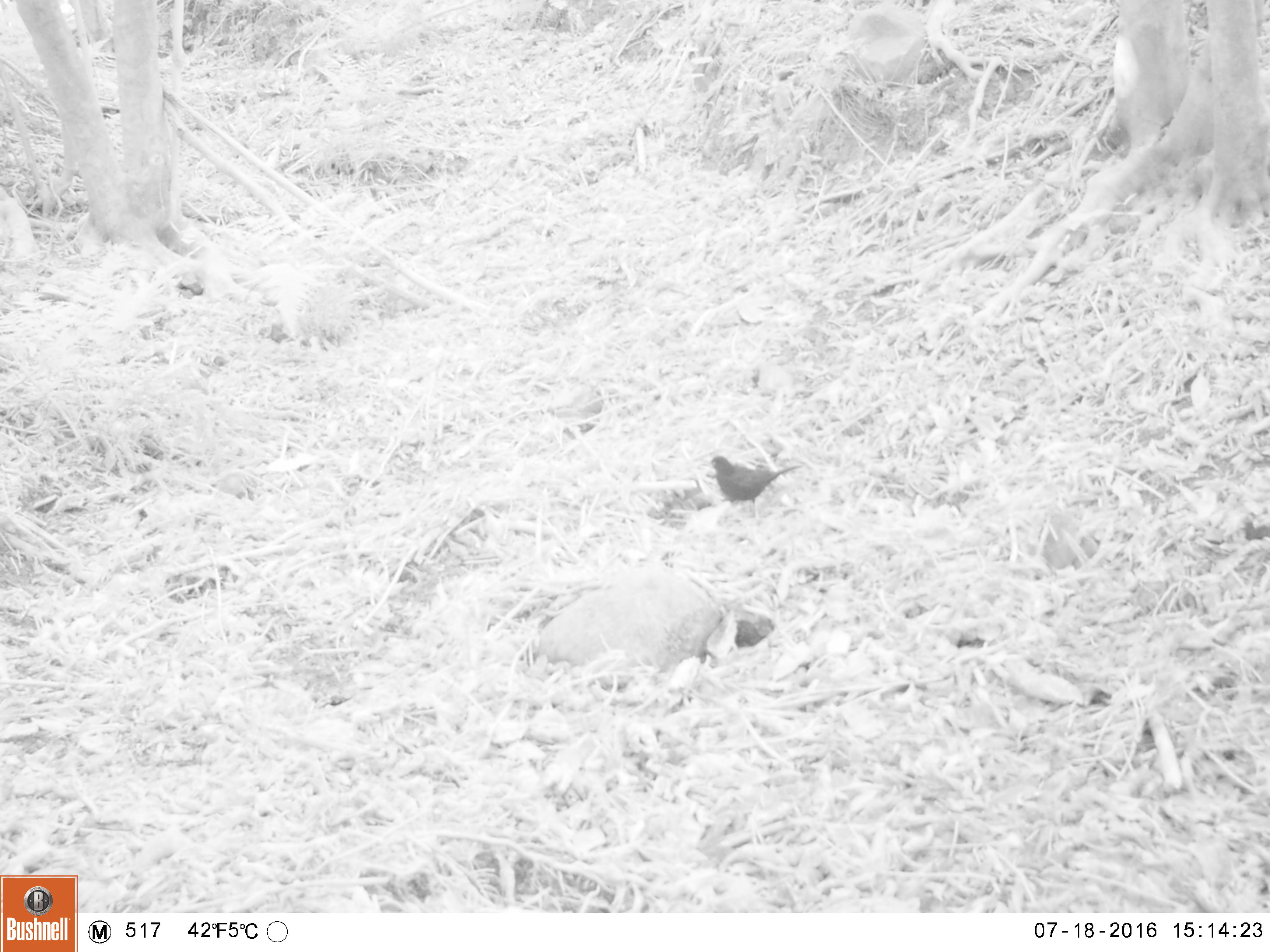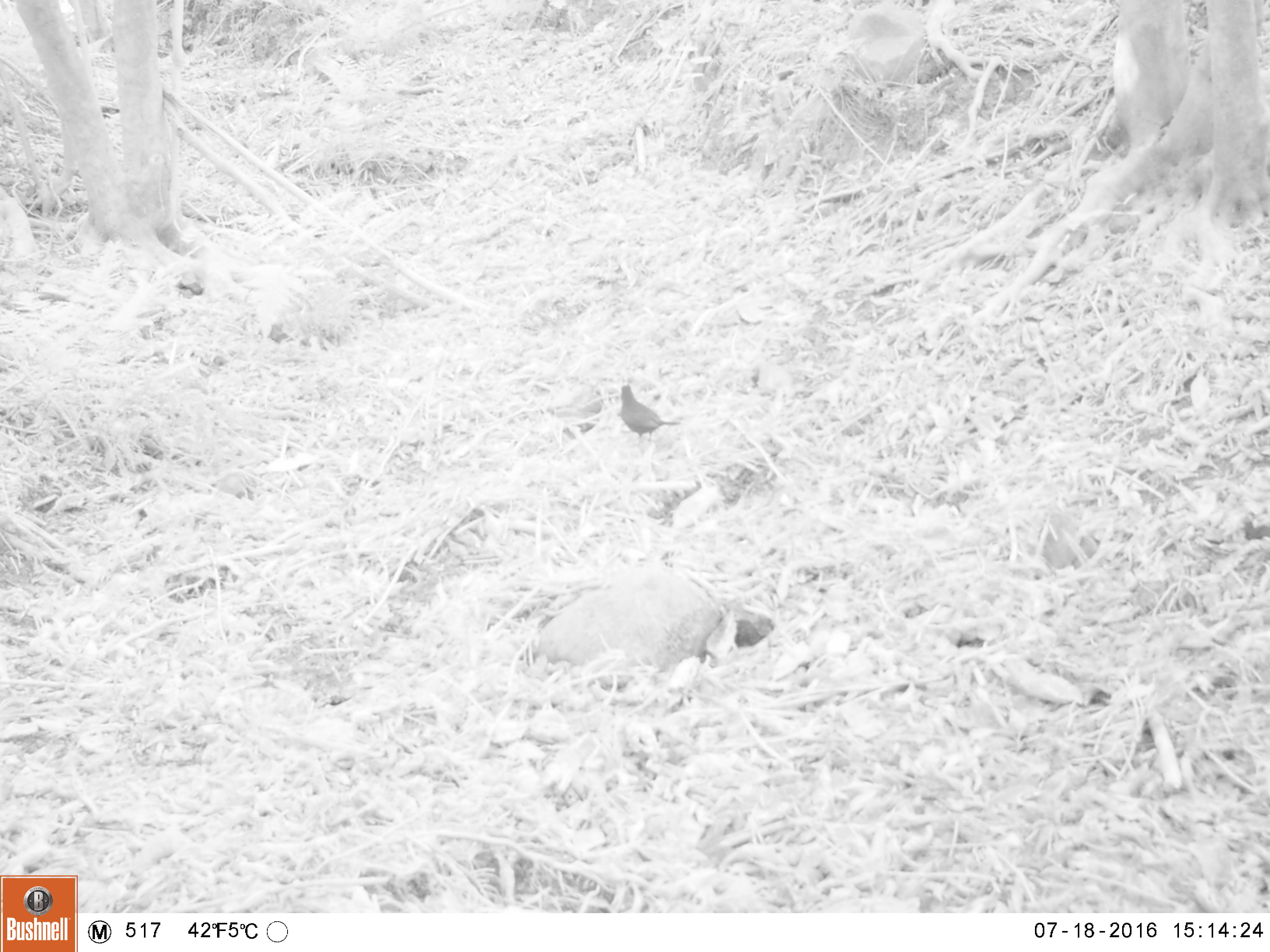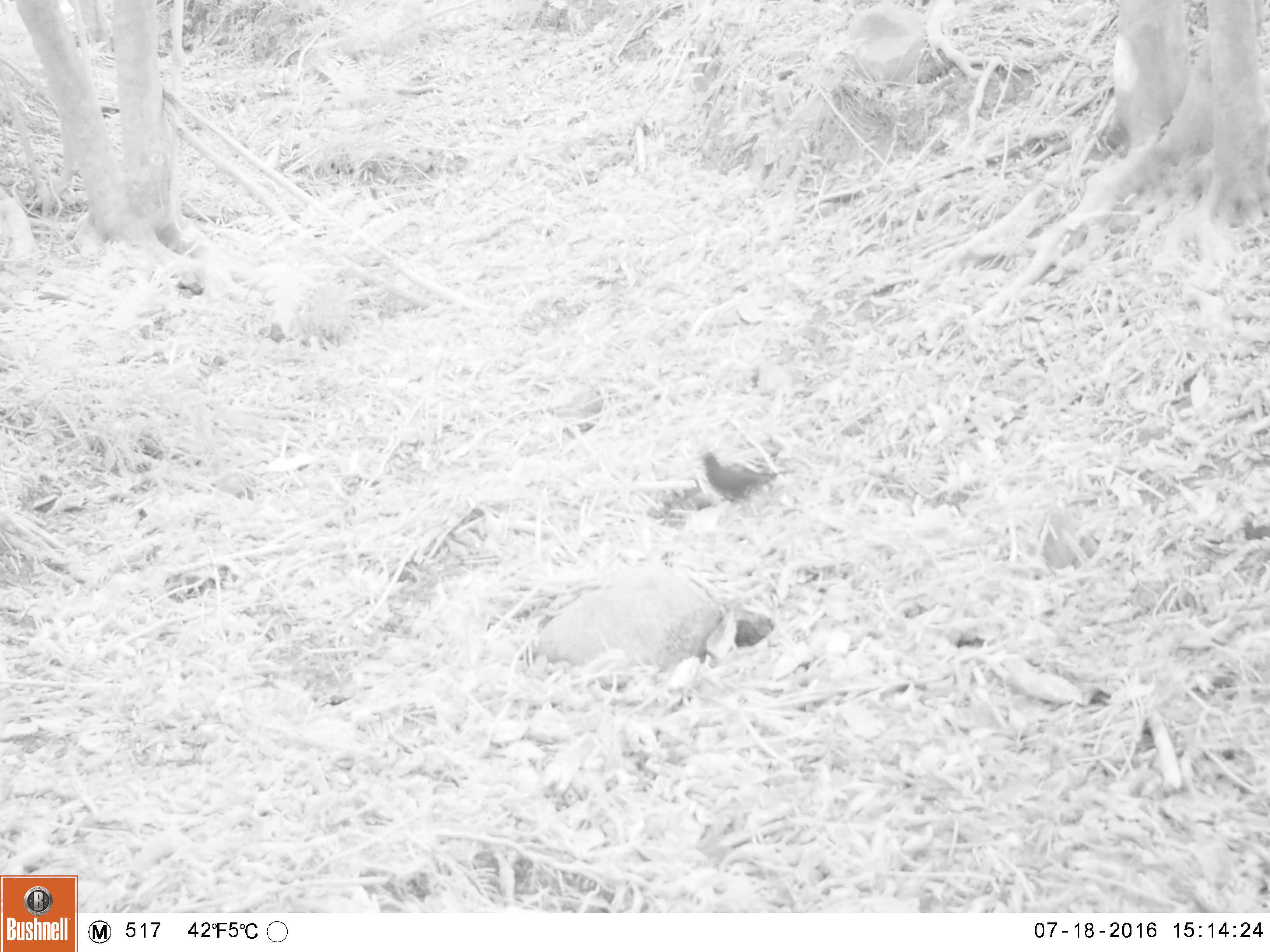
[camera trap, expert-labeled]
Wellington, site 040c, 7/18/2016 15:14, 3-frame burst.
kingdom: Animalia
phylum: Chordata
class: Aves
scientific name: Aves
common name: bird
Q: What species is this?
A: Bird (Aves).